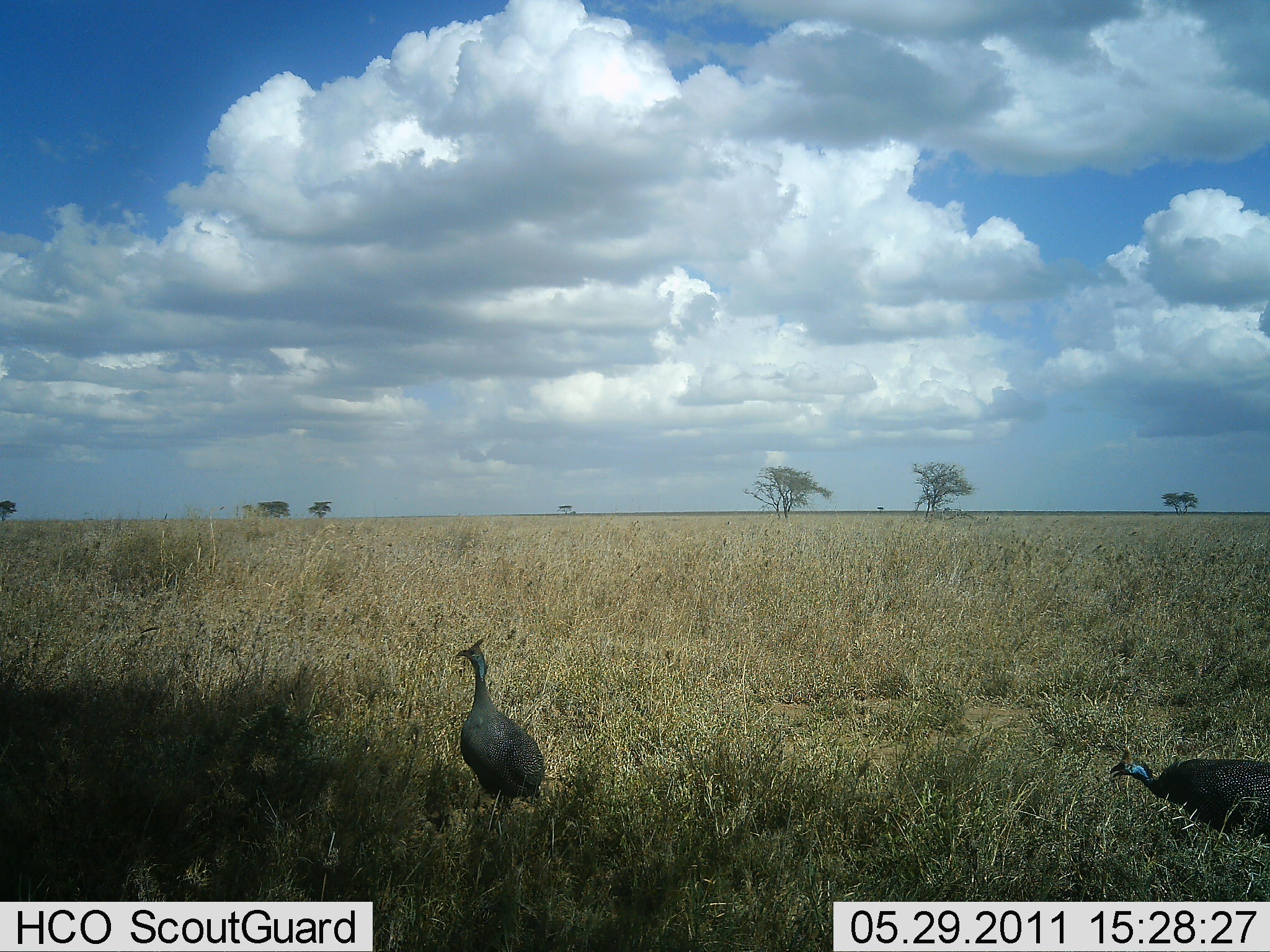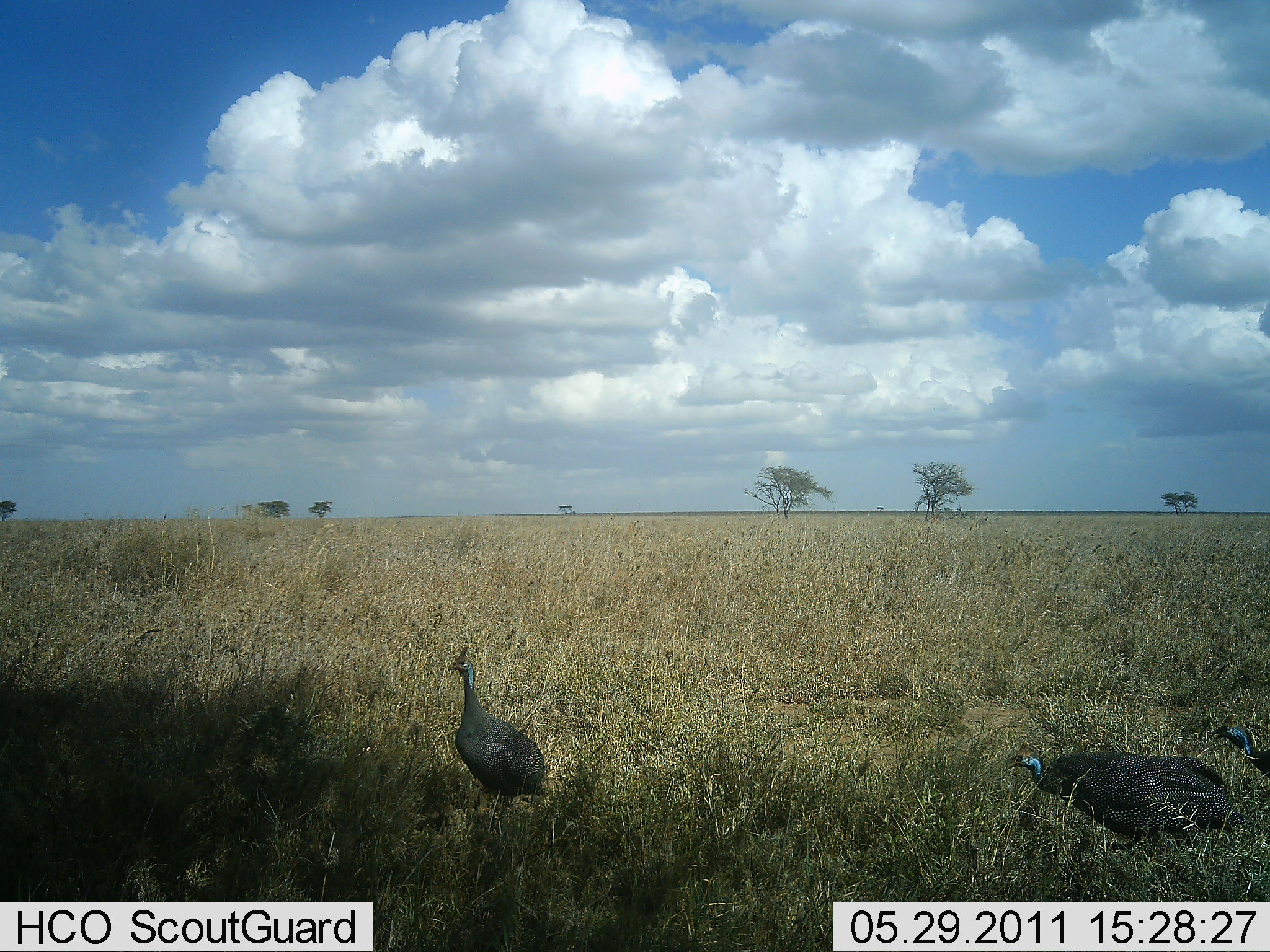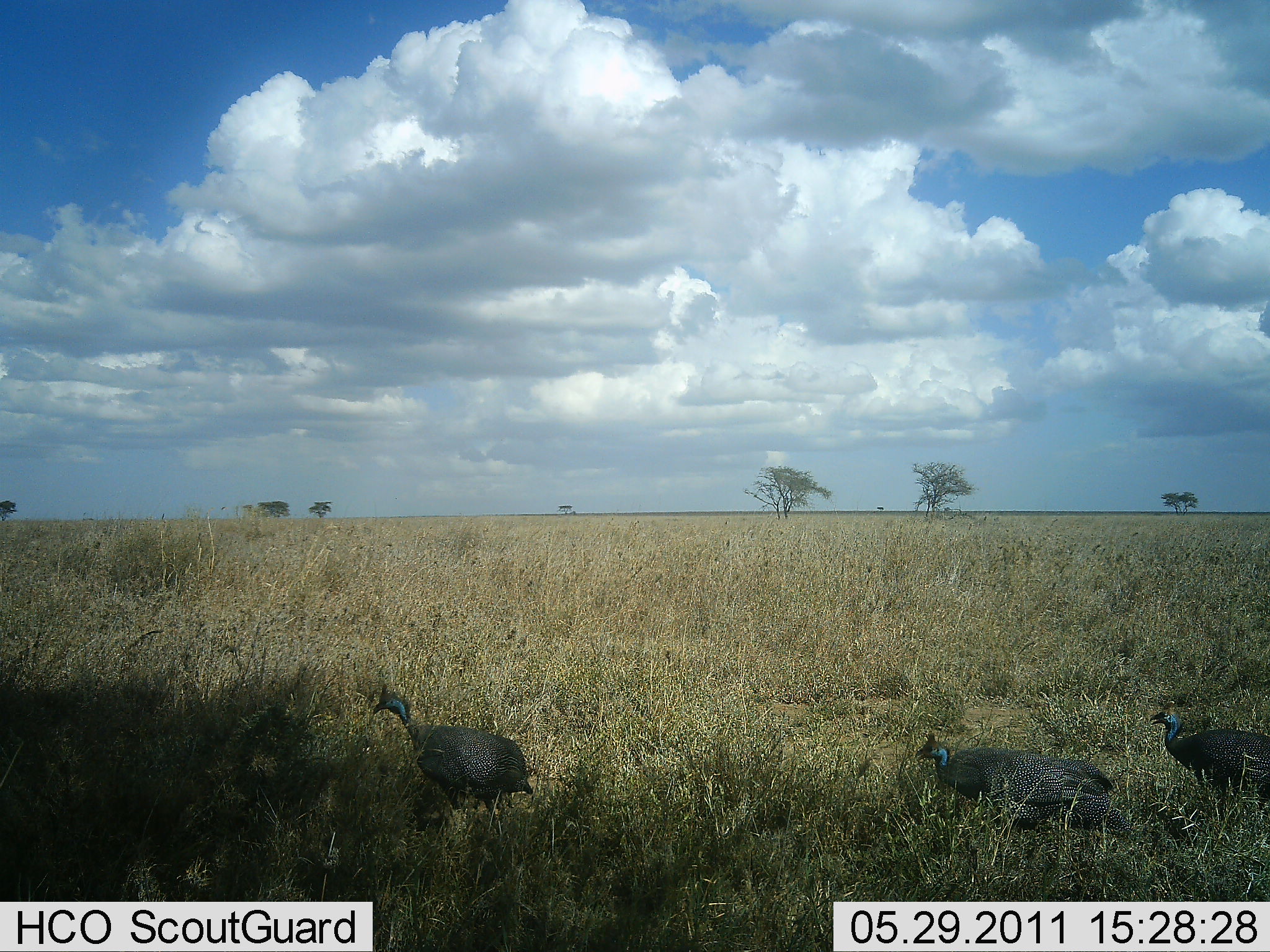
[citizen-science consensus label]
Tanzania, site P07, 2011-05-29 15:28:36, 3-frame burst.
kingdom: Animalia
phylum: Chordata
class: Aves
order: Galliformes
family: Numididae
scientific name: Numididae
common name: guinea fowl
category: guineafowl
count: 3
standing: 25%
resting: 0%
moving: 100%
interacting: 0%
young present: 0%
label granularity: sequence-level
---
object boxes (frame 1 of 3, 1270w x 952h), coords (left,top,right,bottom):
animal: (455,638,547,820); (1109,745,1270,842)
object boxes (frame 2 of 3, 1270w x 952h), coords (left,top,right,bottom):
animal: (1009,749,1232,855); (447,641,549,811); (1208,725,1270,781)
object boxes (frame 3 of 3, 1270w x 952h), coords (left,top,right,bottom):
animal: (370,681,535,827); (917,726,1132,837); (1151,708,1268,814)